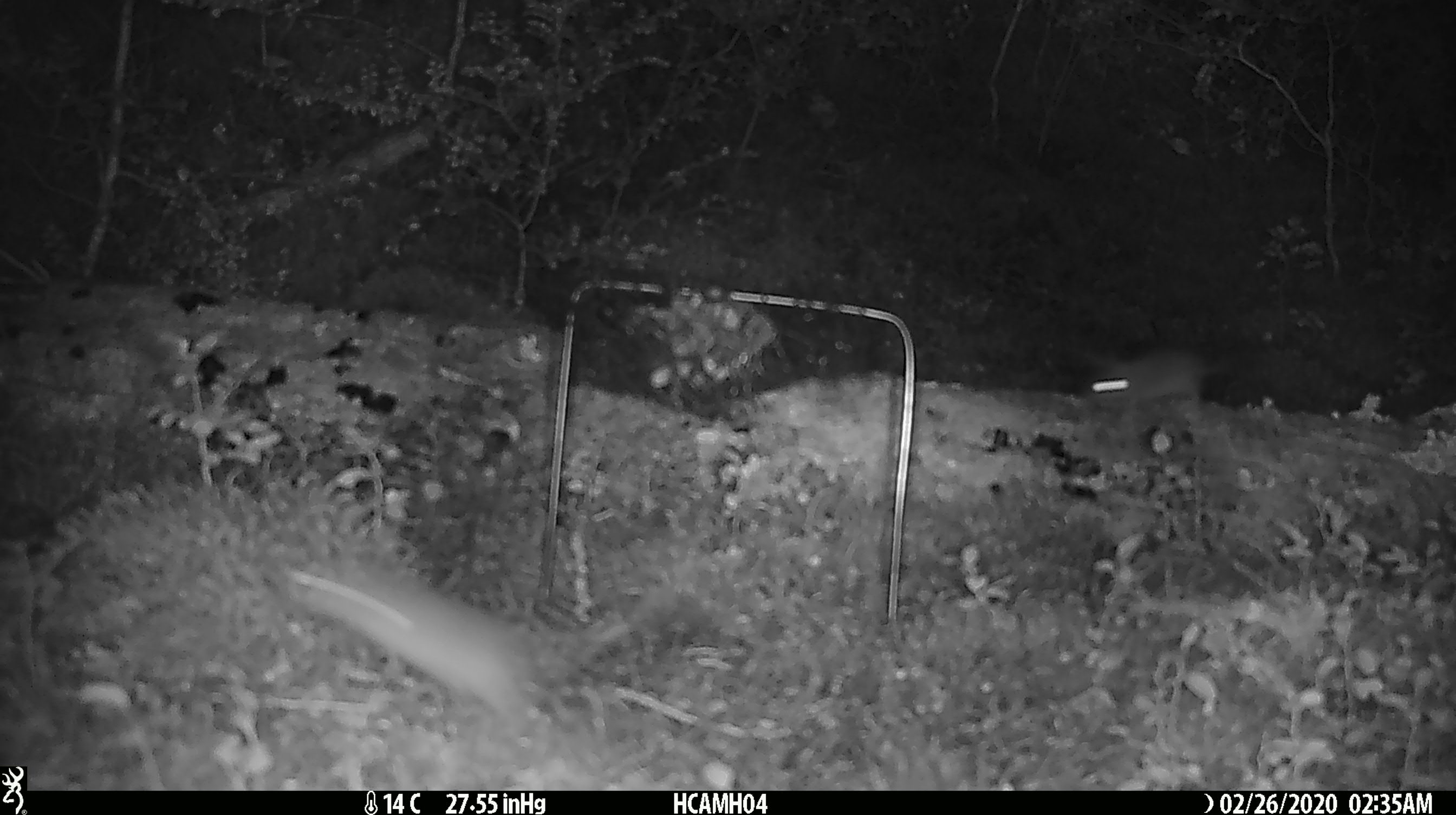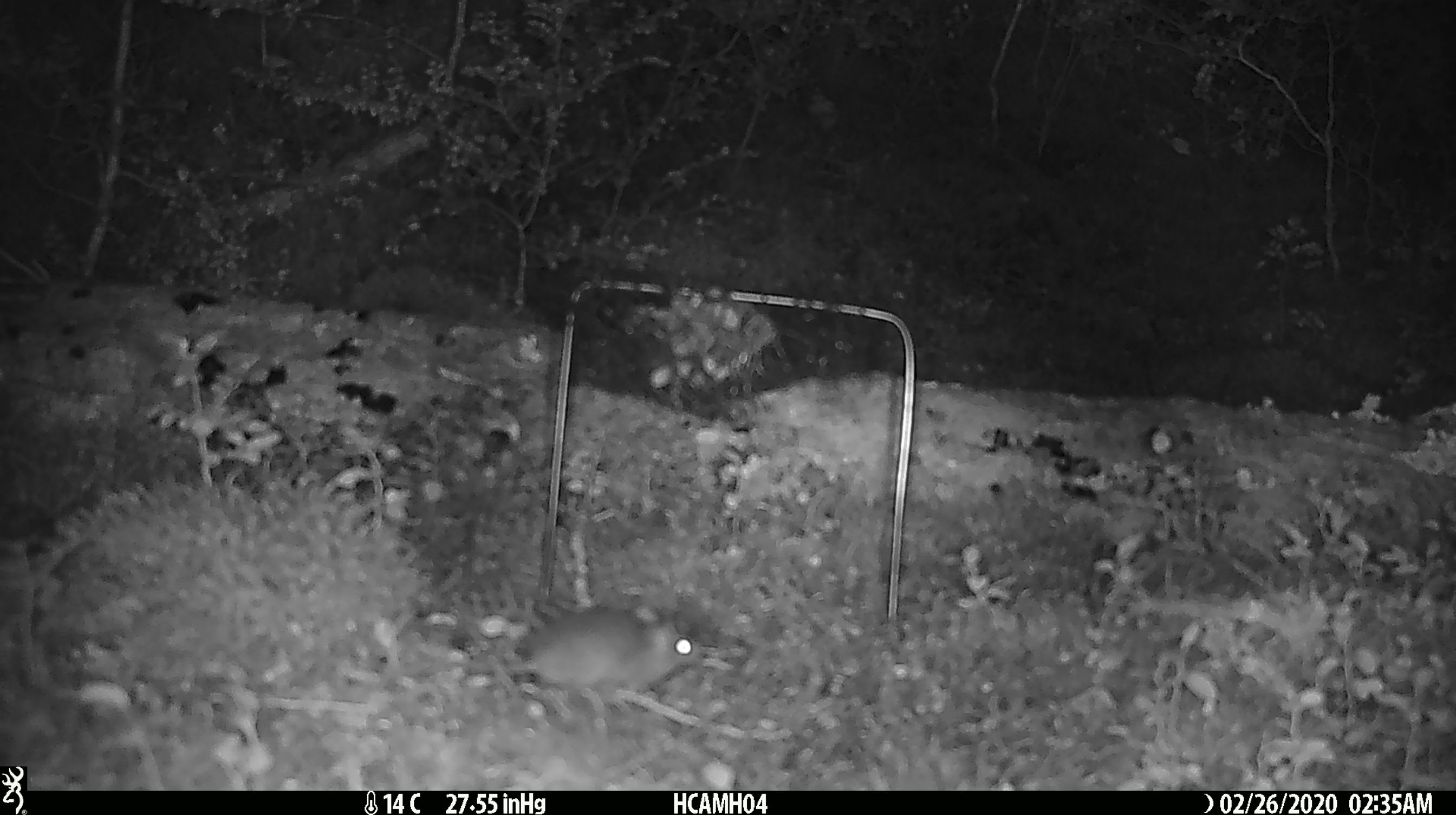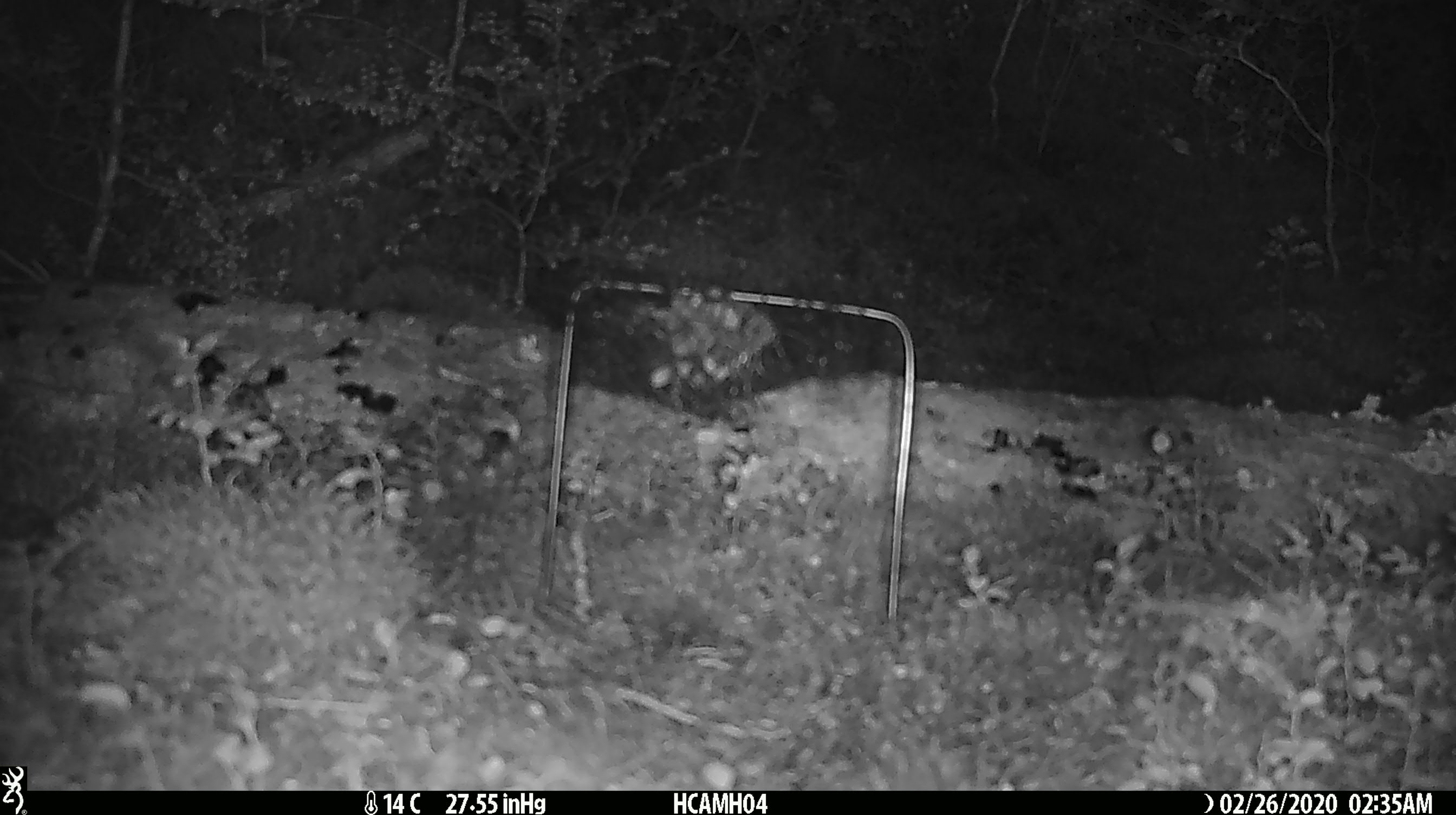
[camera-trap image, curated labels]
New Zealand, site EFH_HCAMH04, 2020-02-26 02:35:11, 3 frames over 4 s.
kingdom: Animalia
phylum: Chordata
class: Mammalia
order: Rodentia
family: Muridae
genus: Mus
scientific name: Mus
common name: mouse